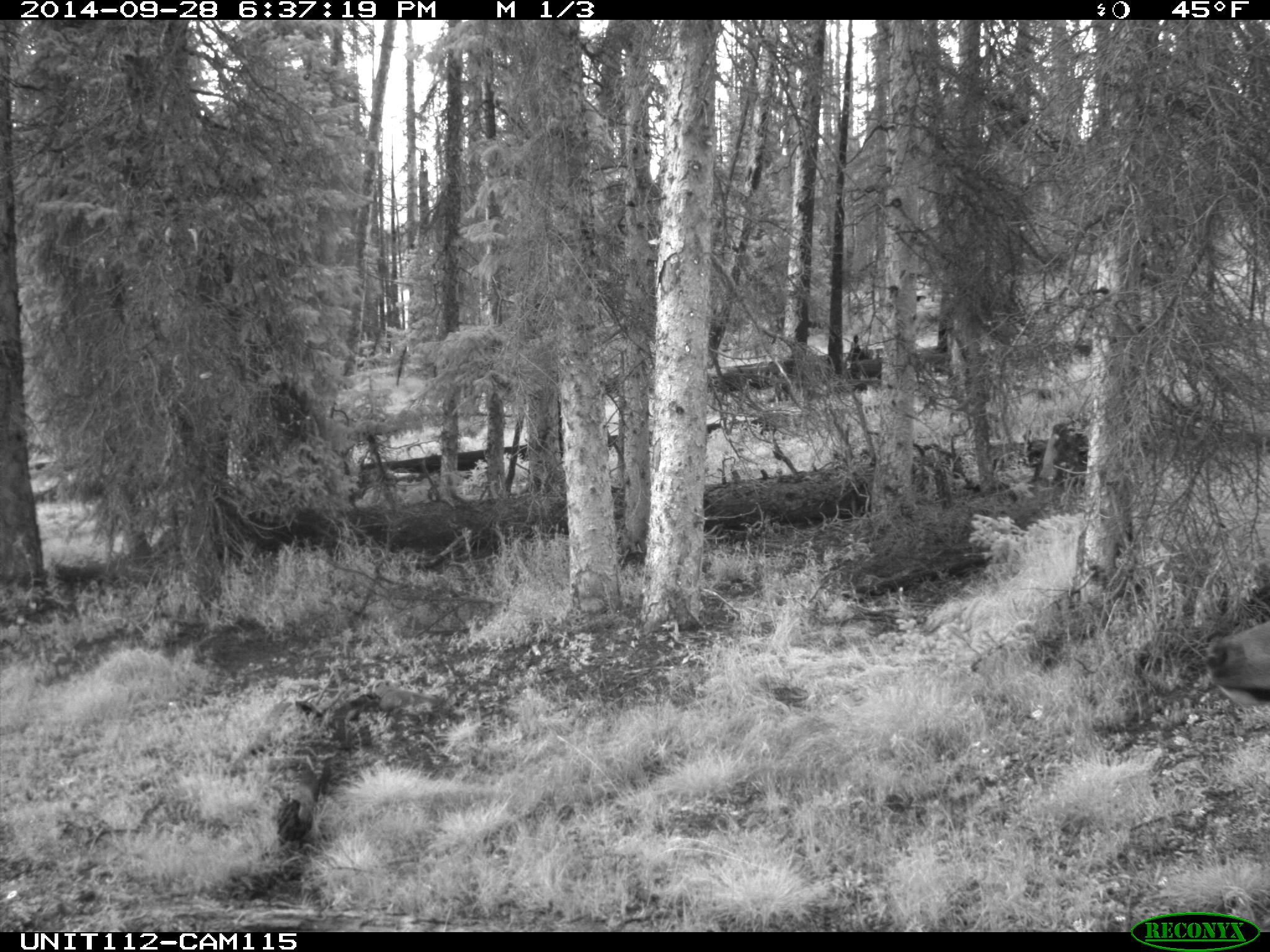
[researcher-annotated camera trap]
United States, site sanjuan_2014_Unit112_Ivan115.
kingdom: Animalia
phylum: Chordata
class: Mammalia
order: Artiodactyla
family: Cervidae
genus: Cervus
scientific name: Cervus elaphus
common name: red deer